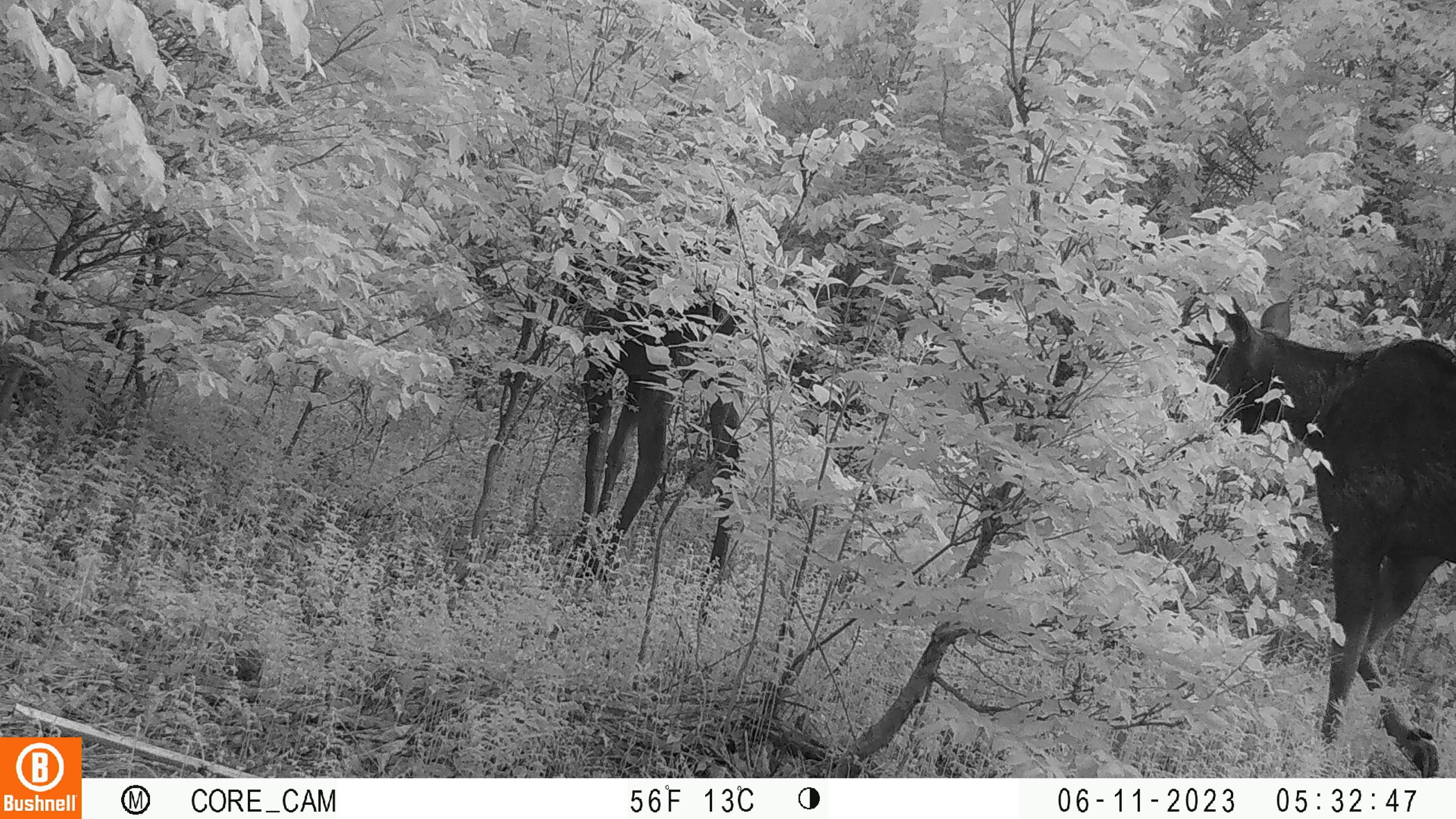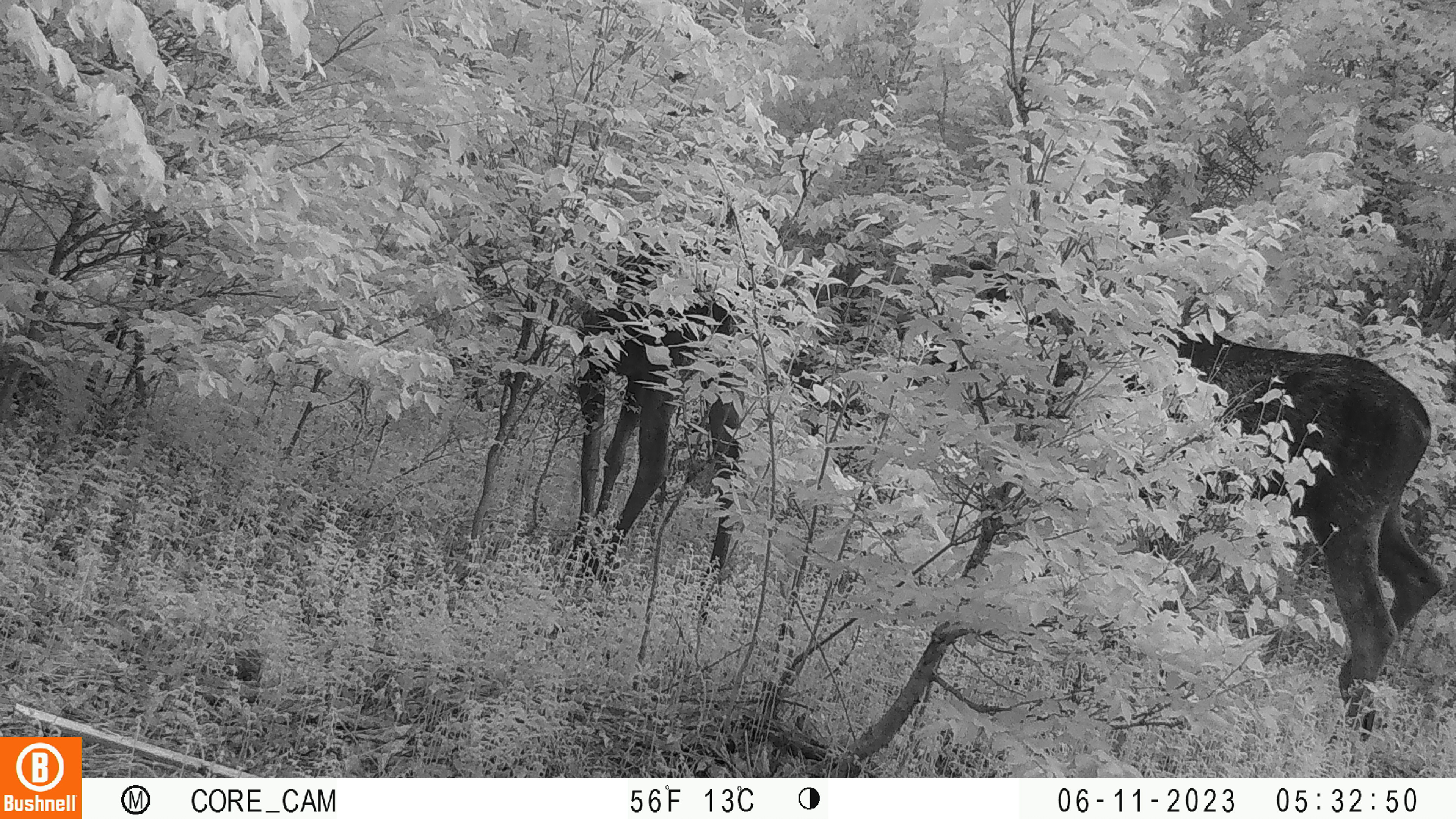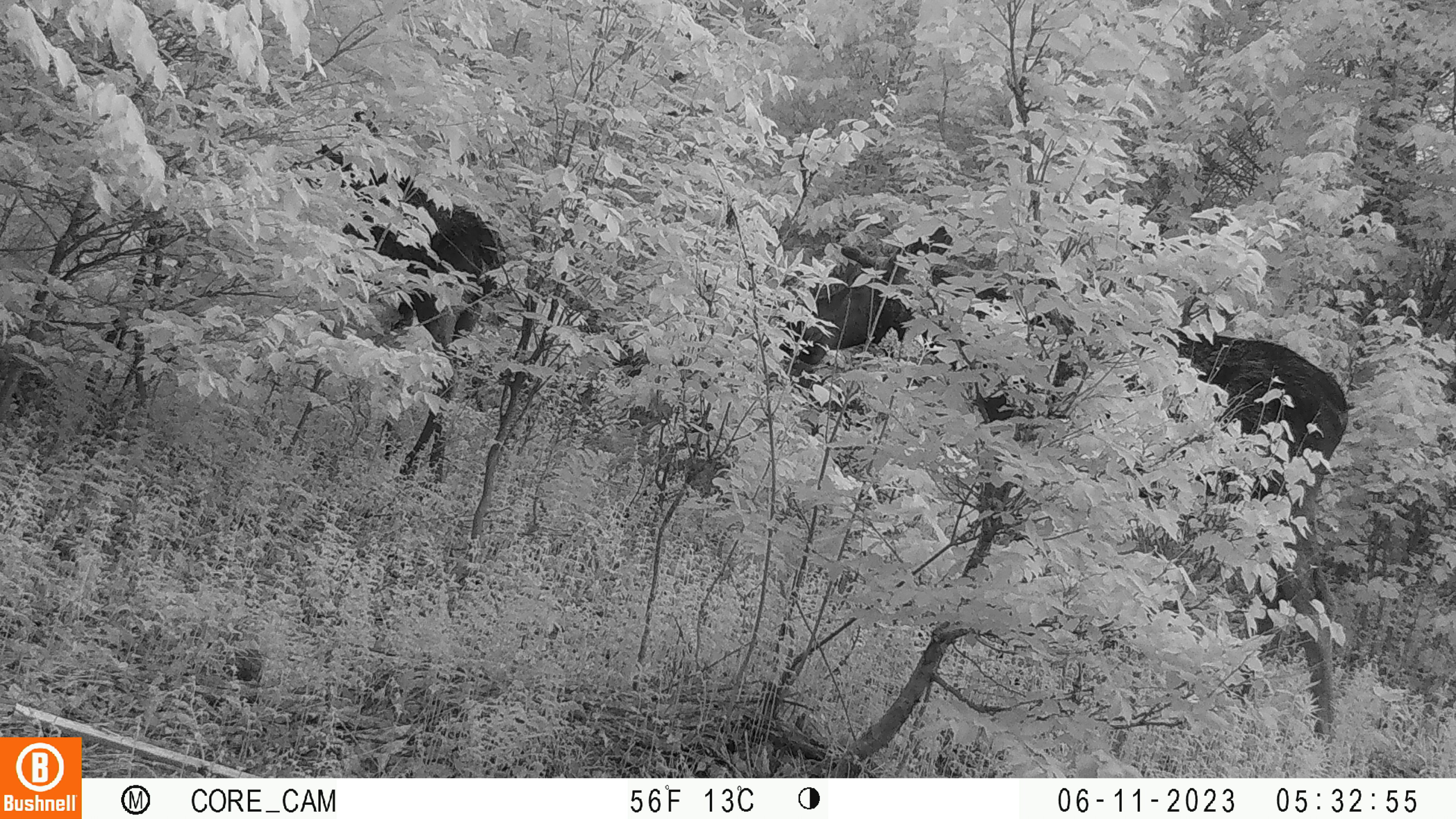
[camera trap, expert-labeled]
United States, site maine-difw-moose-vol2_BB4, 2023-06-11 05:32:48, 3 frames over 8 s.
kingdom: Animalia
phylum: Chordata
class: Mammalia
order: Artiodactyla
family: Cervidae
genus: Alces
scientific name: Alces alces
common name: moose